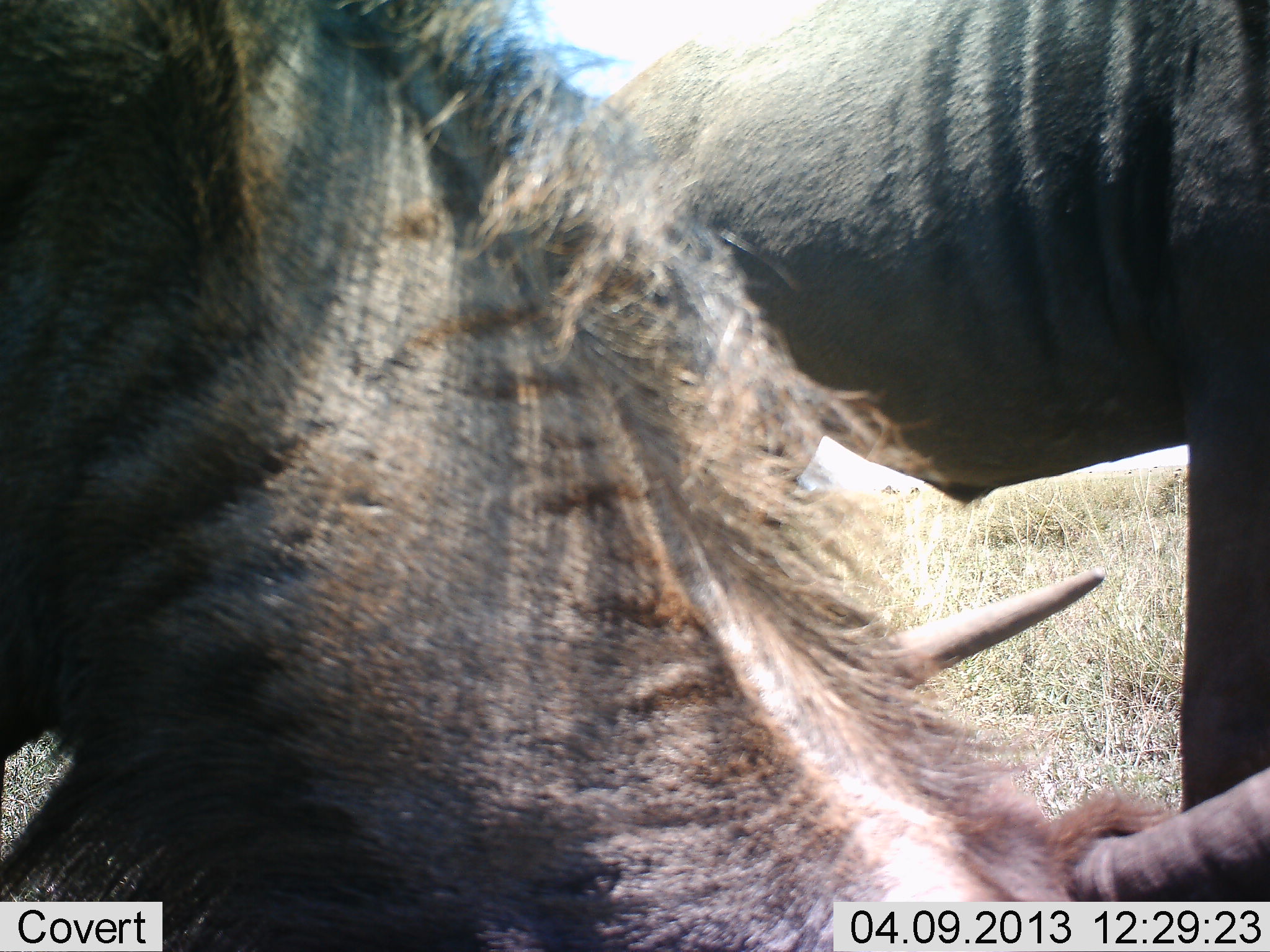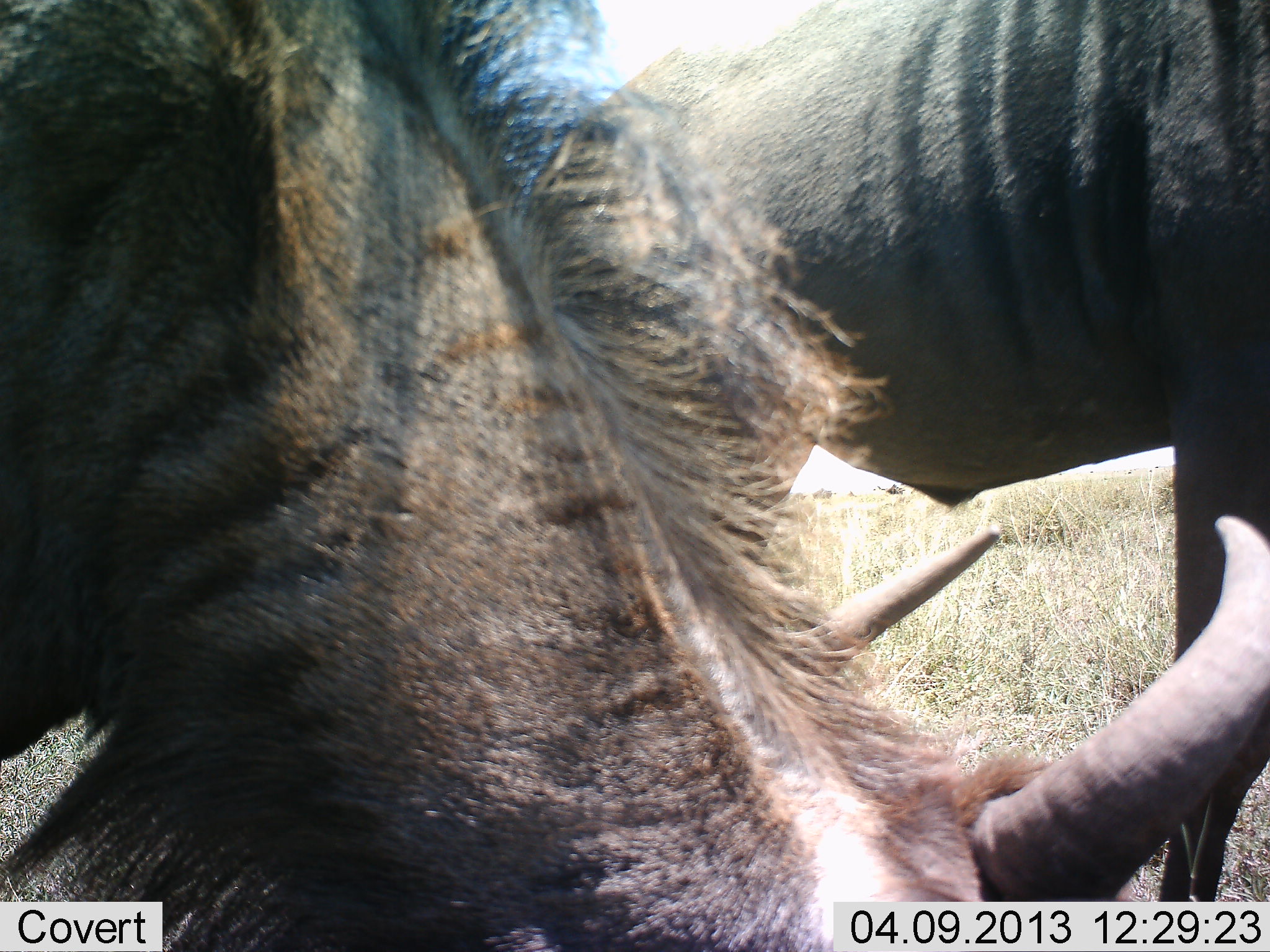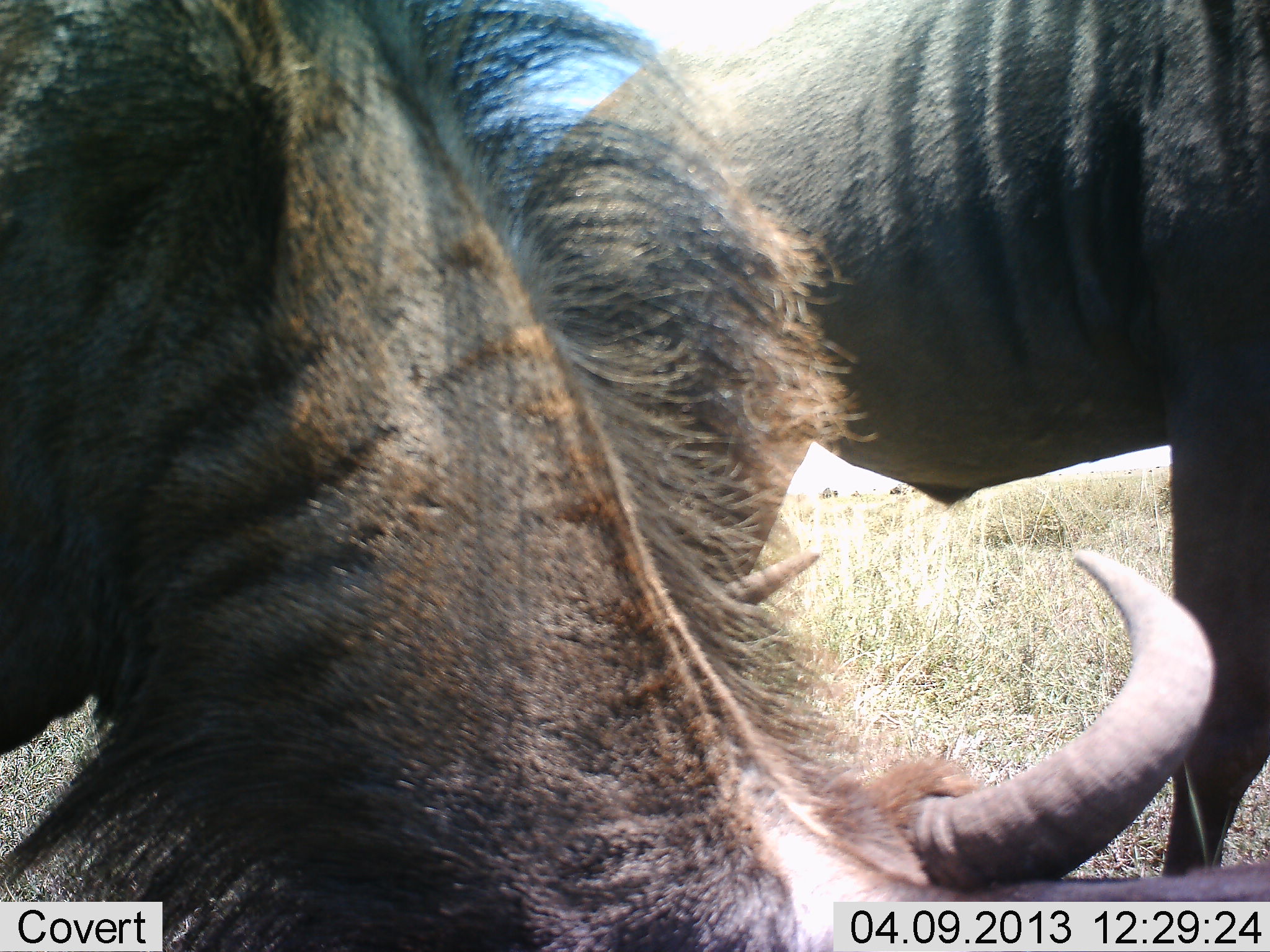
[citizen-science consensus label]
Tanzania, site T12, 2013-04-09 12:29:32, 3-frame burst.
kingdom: Animalia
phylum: Chordata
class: Mammalia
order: Artiodactyla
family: Bovidae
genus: Connochaetes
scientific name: Connochaetes taurinus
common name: blue wildebeest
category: wildebeest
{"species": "wildebeest (blue wildebeest) (Connochaetes taurinus)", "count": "2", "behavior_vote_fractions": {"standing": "57%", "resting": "3%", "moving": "12%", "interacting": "0%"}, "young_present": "0%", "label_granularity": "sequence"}